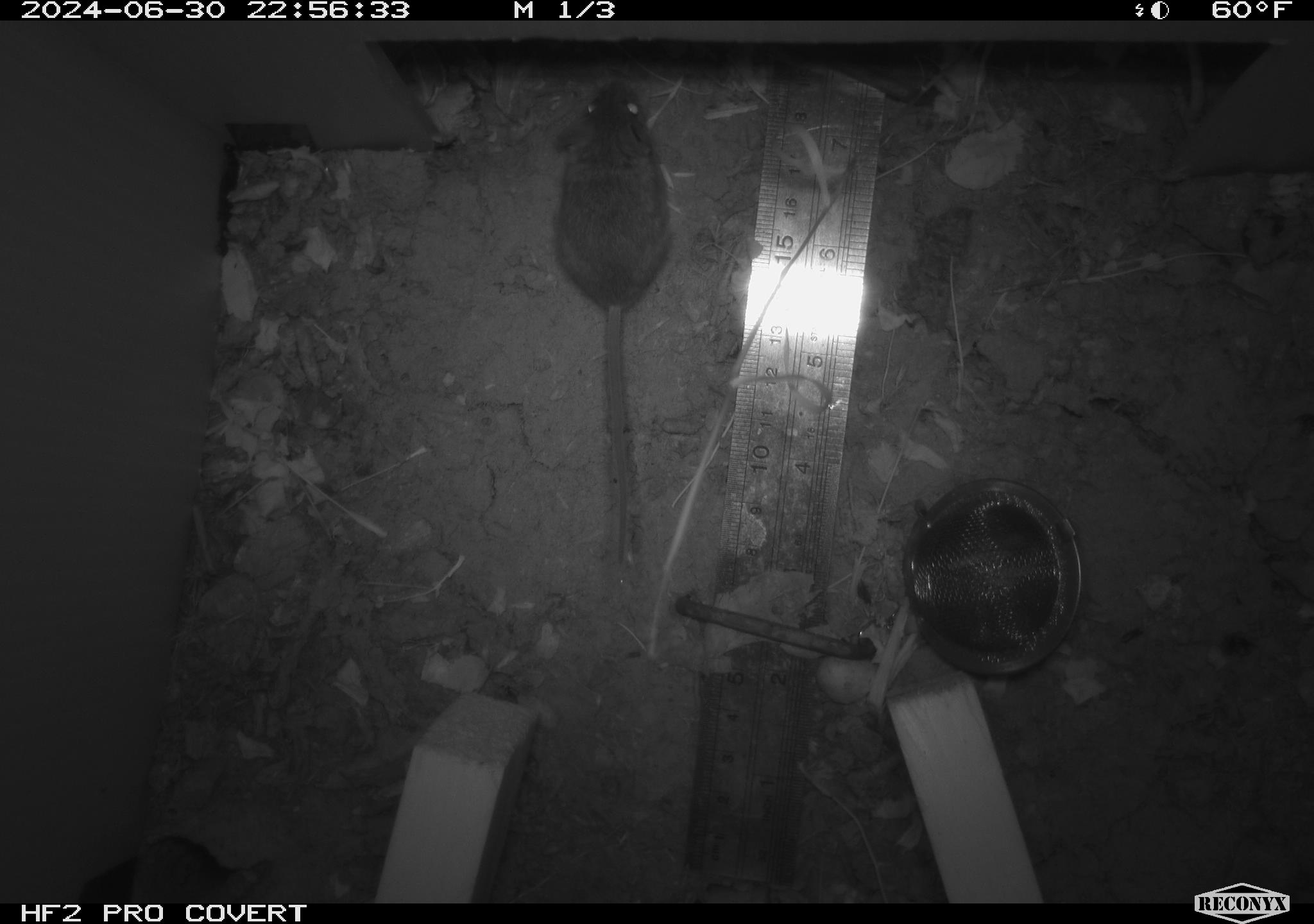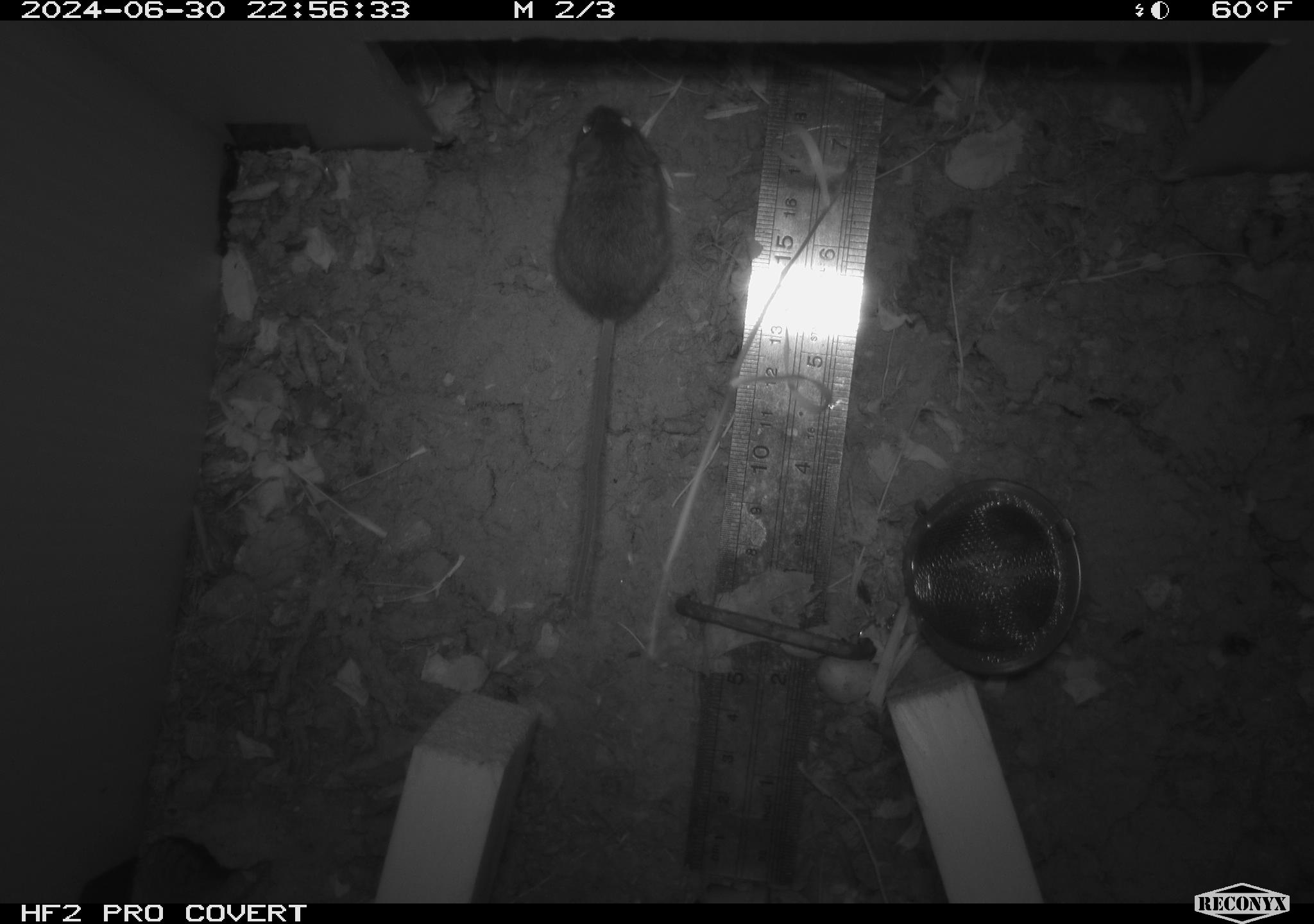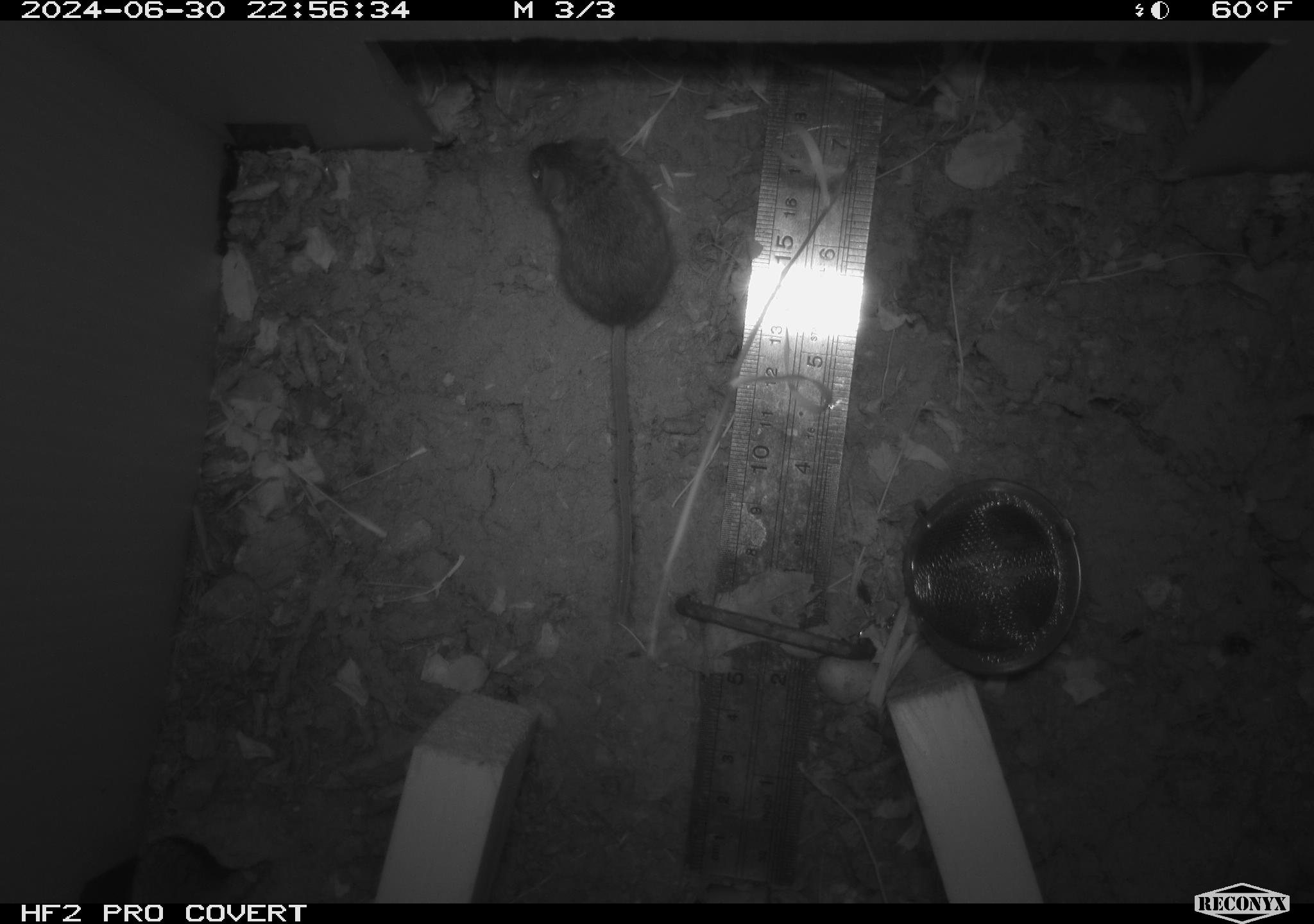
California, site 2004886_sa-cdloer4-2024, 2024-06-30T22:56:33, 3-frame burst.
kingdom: Animalia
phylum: Chordata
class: Mammalia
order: Rodentia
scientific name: Rodentia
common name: rodent